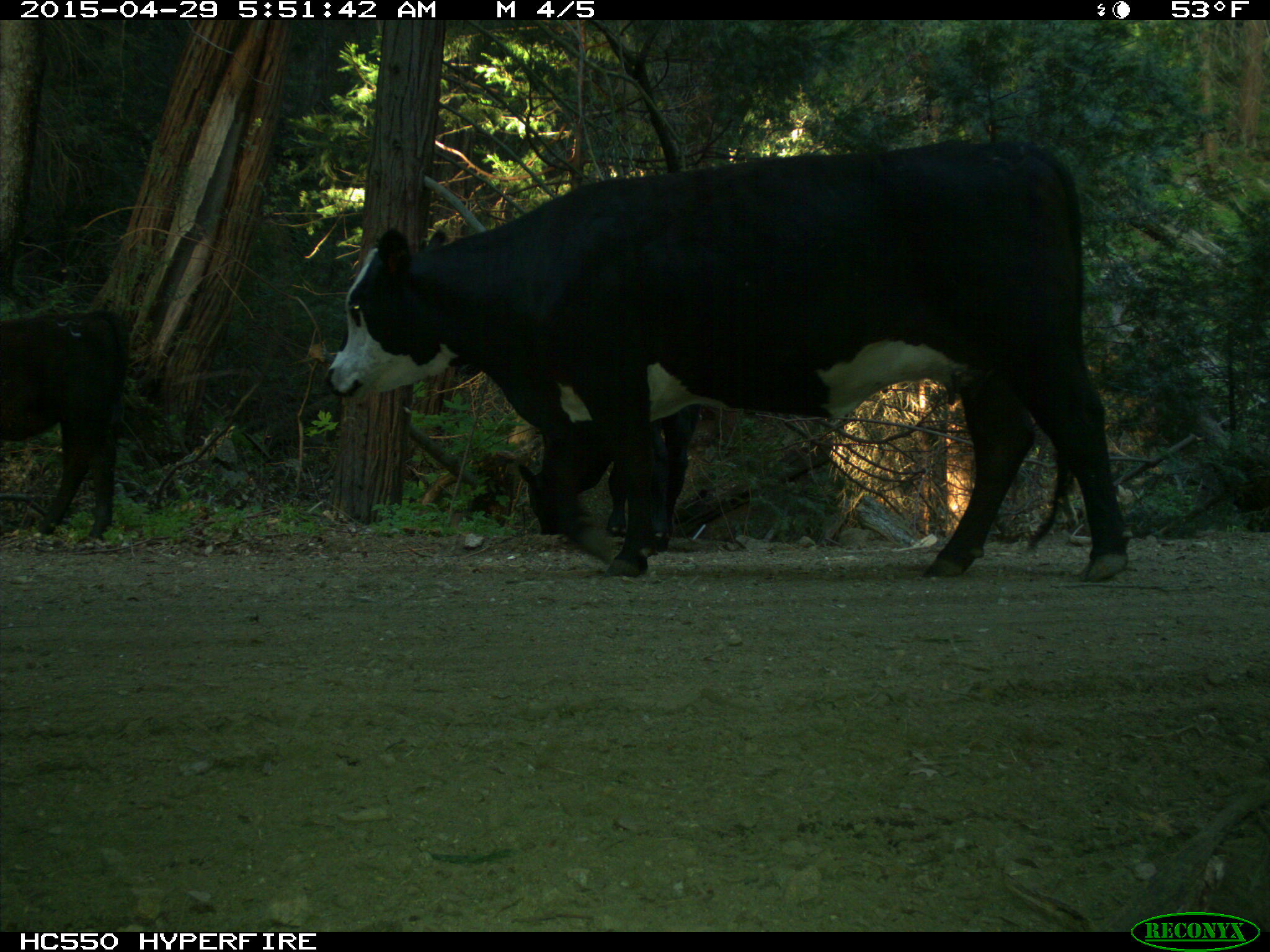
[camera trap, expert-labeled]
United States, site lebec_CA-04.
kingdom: Animalia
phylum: Chordata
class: Mammalia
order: Artiodactyla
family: Bovidae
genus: Bos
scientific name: Bos taurus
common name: domestic cow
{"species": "Bos taurus (domestic cow)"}